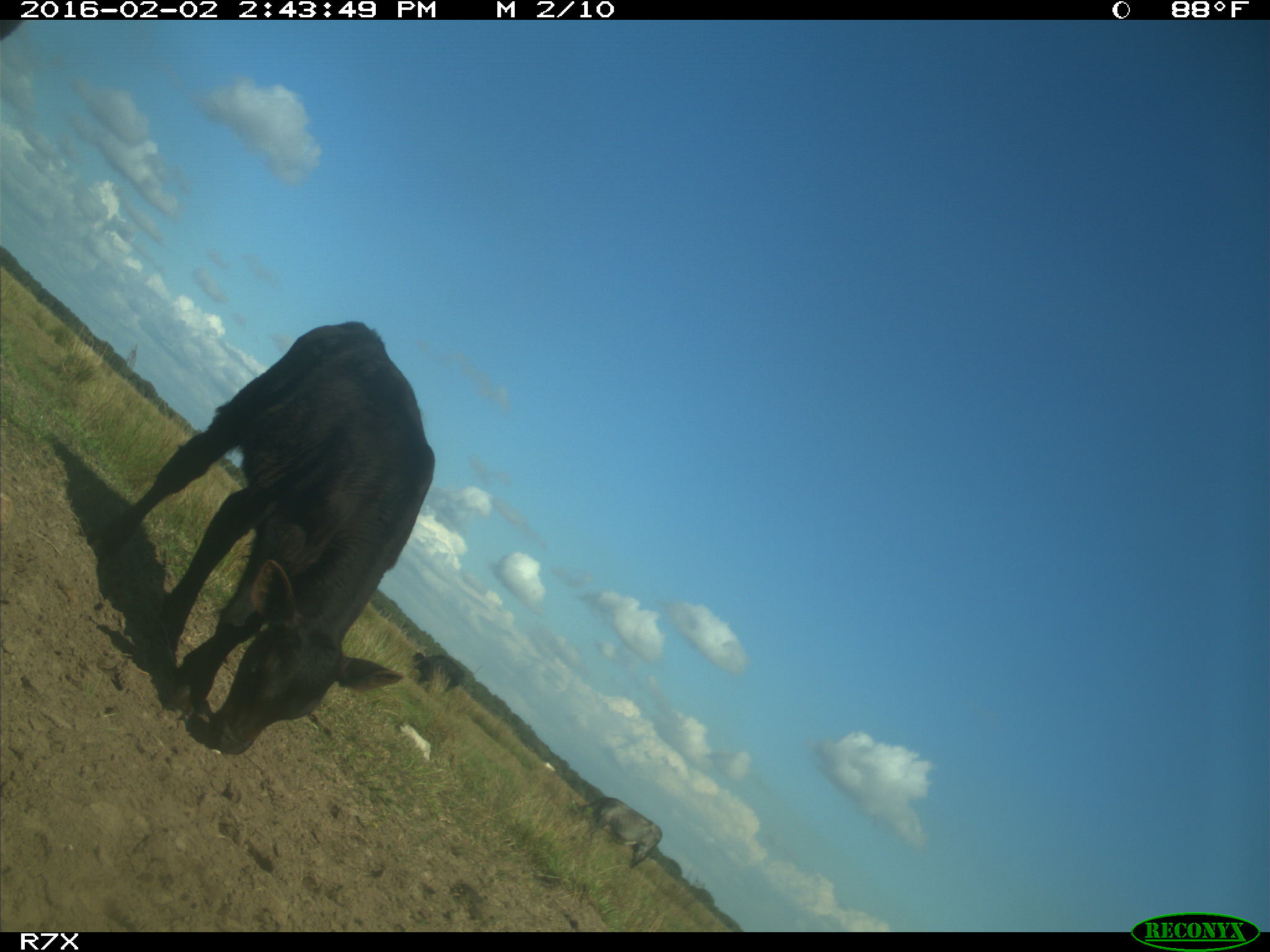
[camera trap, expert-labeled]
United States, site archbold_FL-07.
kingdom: Animalia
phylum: Chordata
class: Mammalia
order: Artiodactyla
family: Bovidae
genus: Bos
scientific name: Bos taurus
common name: domestic cow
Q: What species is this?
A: Bos taurus (domestic cow).